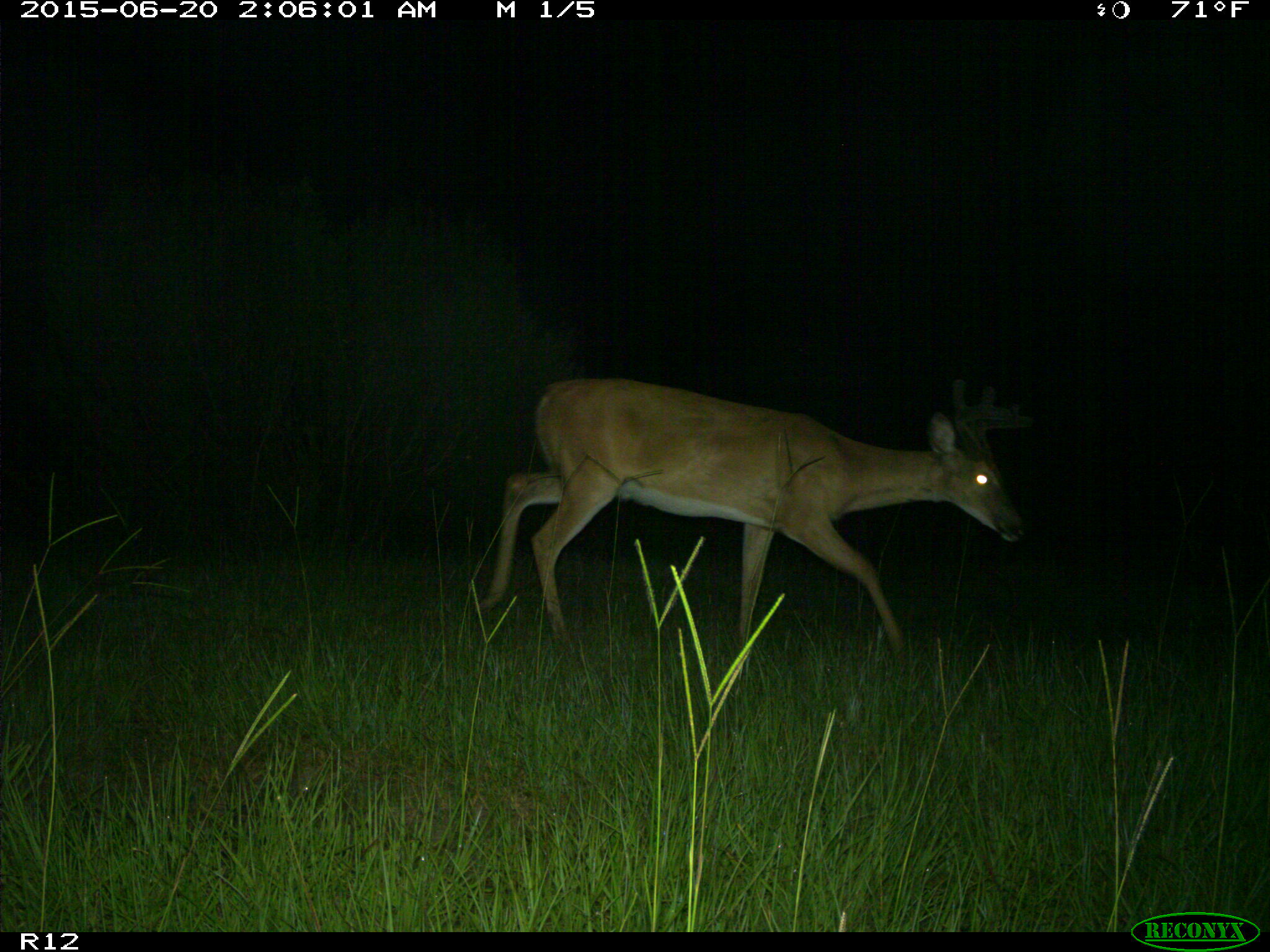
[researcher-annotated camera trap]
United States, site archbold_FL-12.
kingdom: Animalia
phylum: Chordata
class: Mammalia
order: Artiodactyla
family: Cervidae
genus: Odocoileus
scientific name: Odocoileus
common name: deer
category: unidentified deer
Unidentified deer (deer) (Odocoileus).